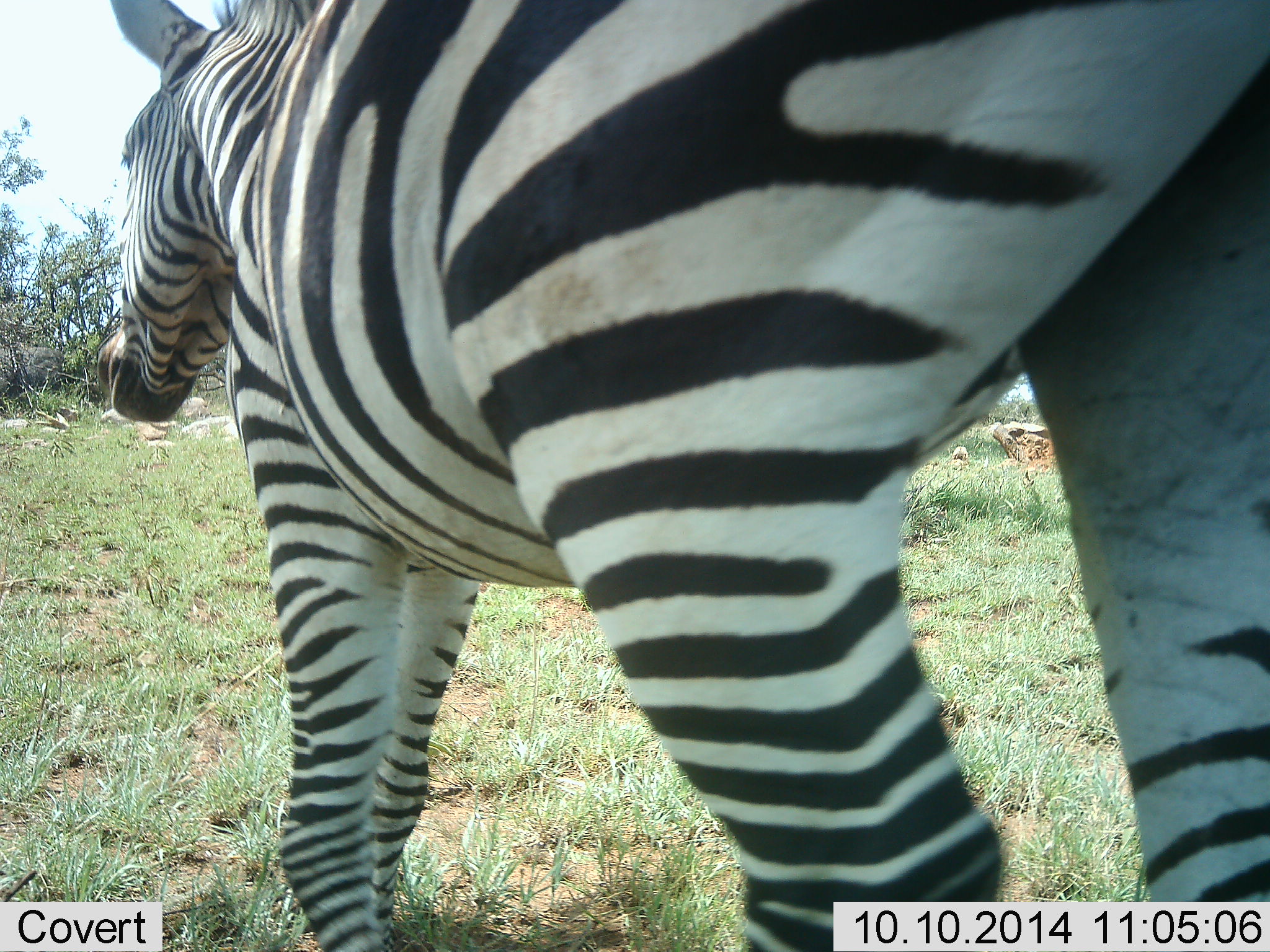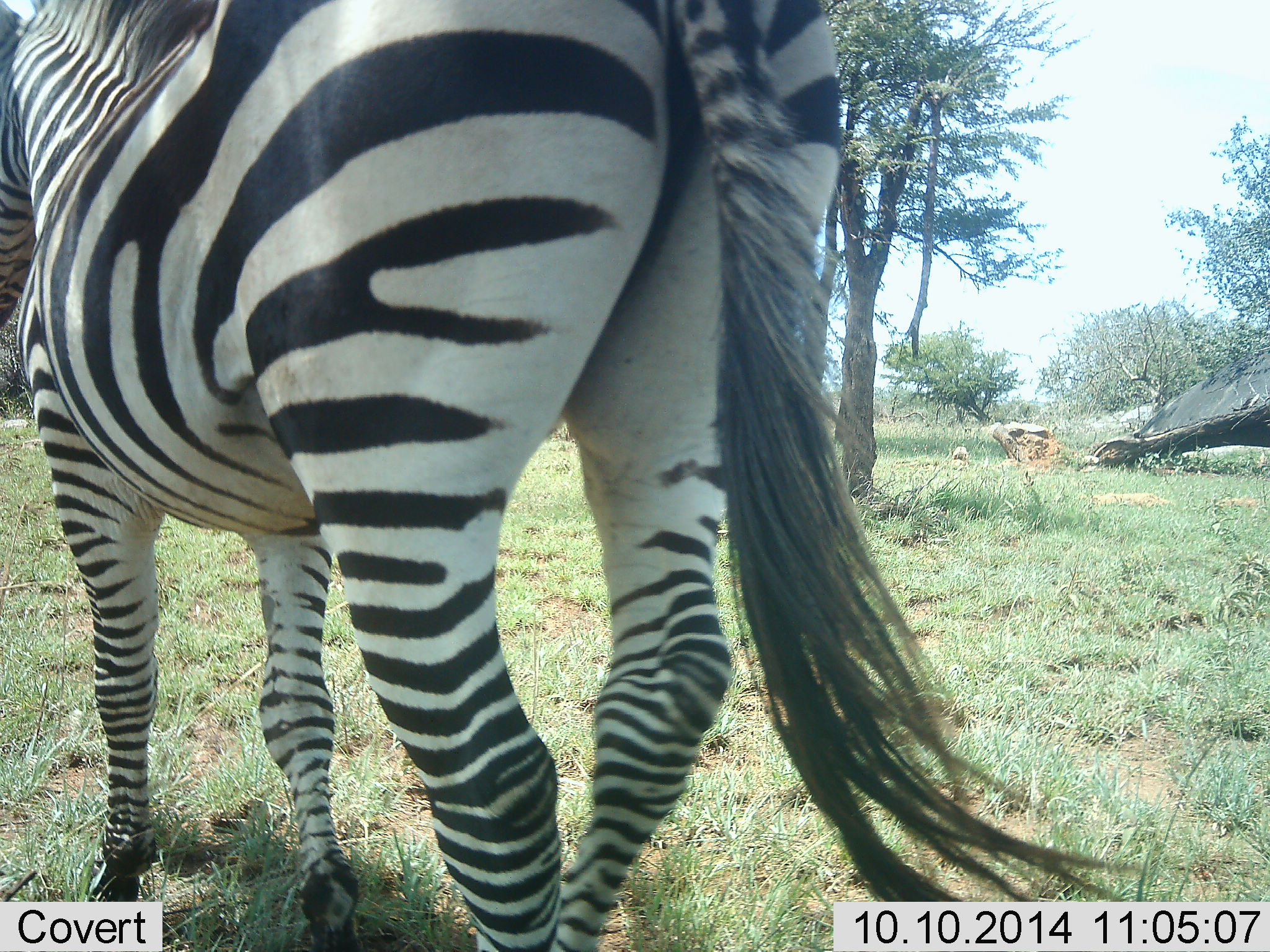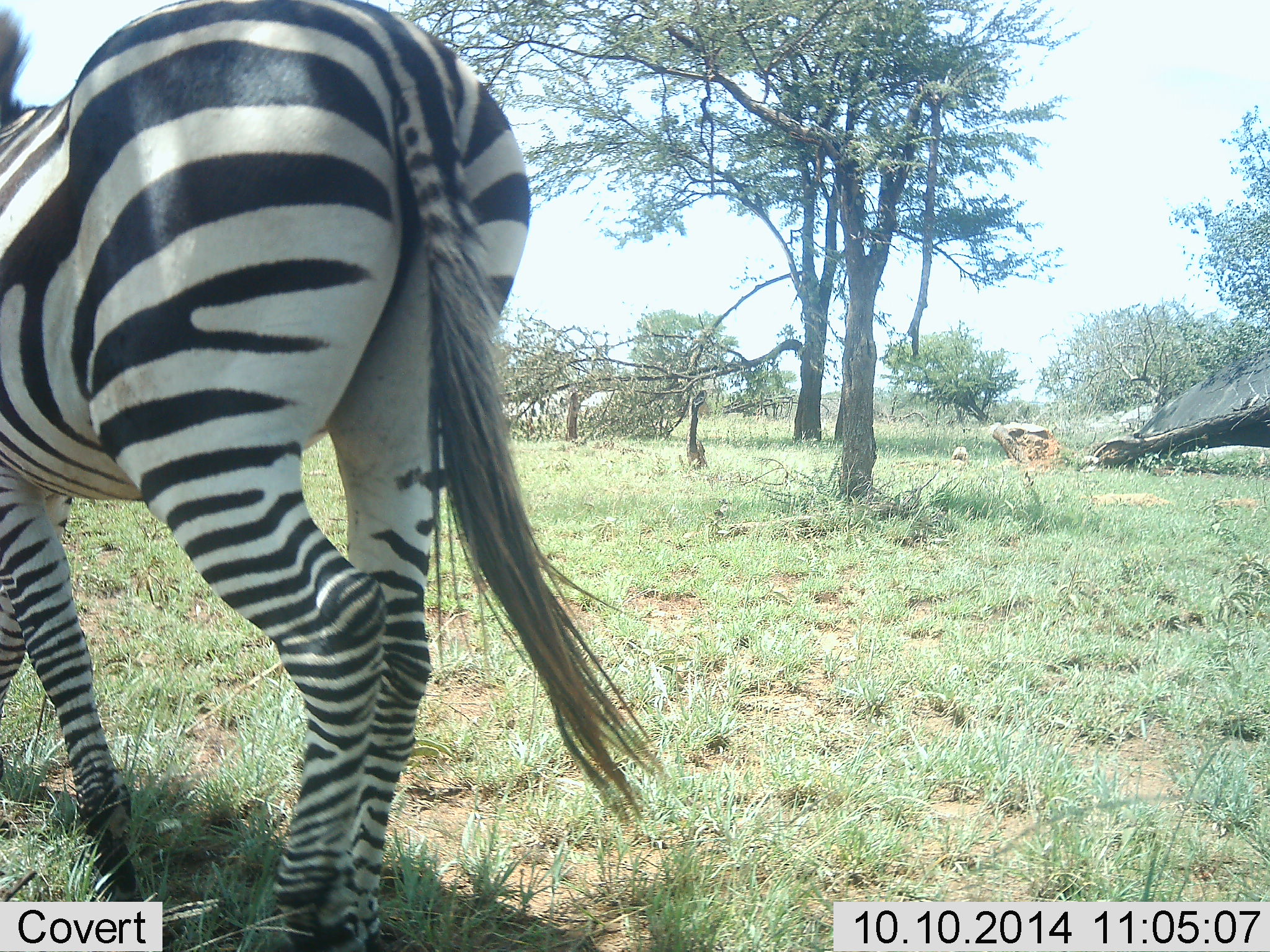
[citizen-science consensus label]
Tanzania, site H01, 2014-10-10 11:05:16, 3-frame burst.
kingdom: Animalia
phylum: Chordata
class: Mammalia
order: Perissodactyla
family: Equidae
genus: Equus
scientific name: Equus quagga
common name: plains zebra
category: zebra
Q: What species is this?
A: Zebra (plains zebra) (Equus quagga).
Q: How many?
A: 1.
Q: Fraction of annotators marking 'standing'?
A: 0%.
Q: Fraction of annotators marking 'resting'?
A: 0%.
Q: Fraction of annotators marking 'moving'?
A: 100%.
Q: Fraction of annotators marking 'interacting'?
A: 0%.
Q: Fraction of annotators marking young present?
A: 0%.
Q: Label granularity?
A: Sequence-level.